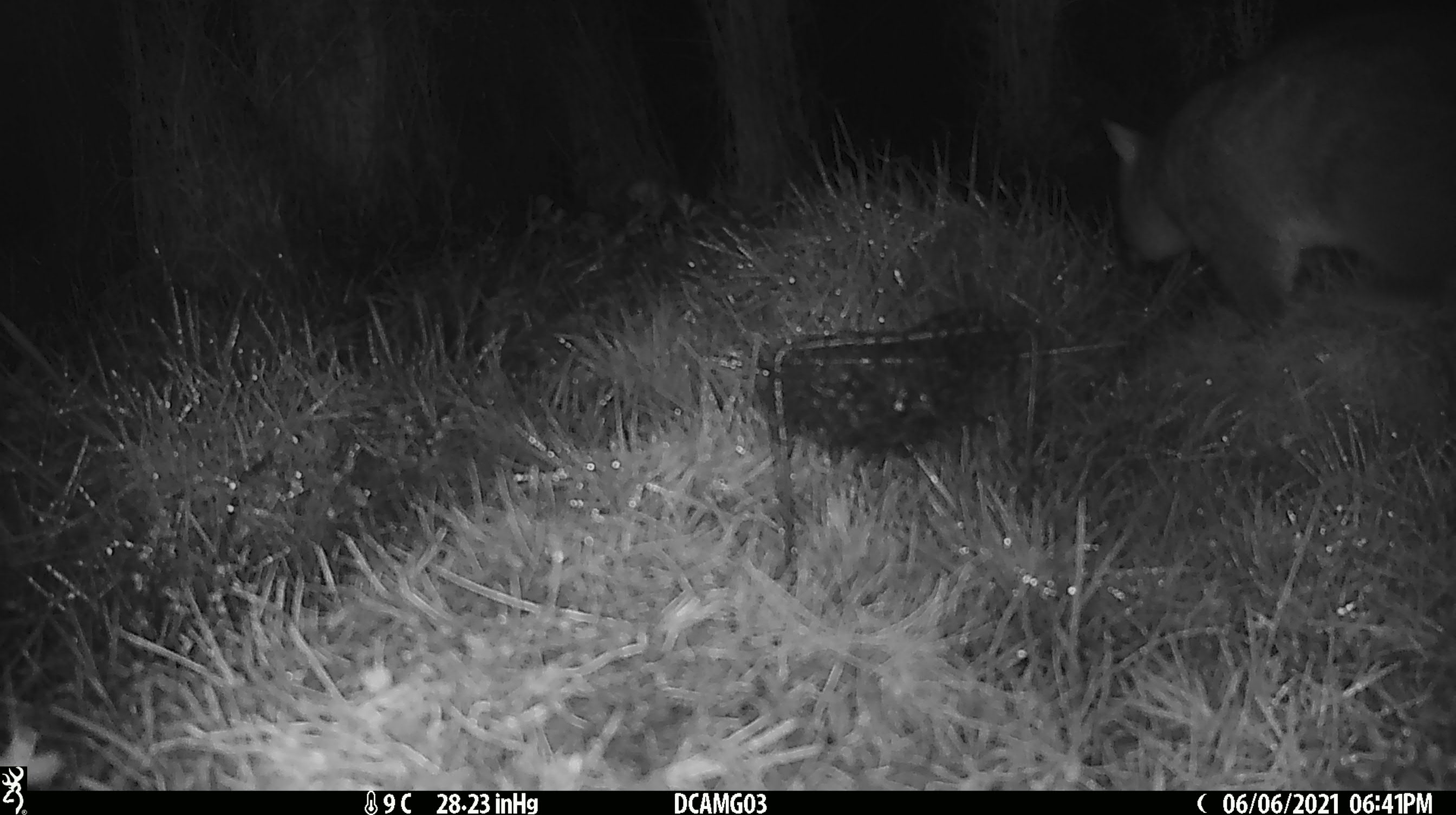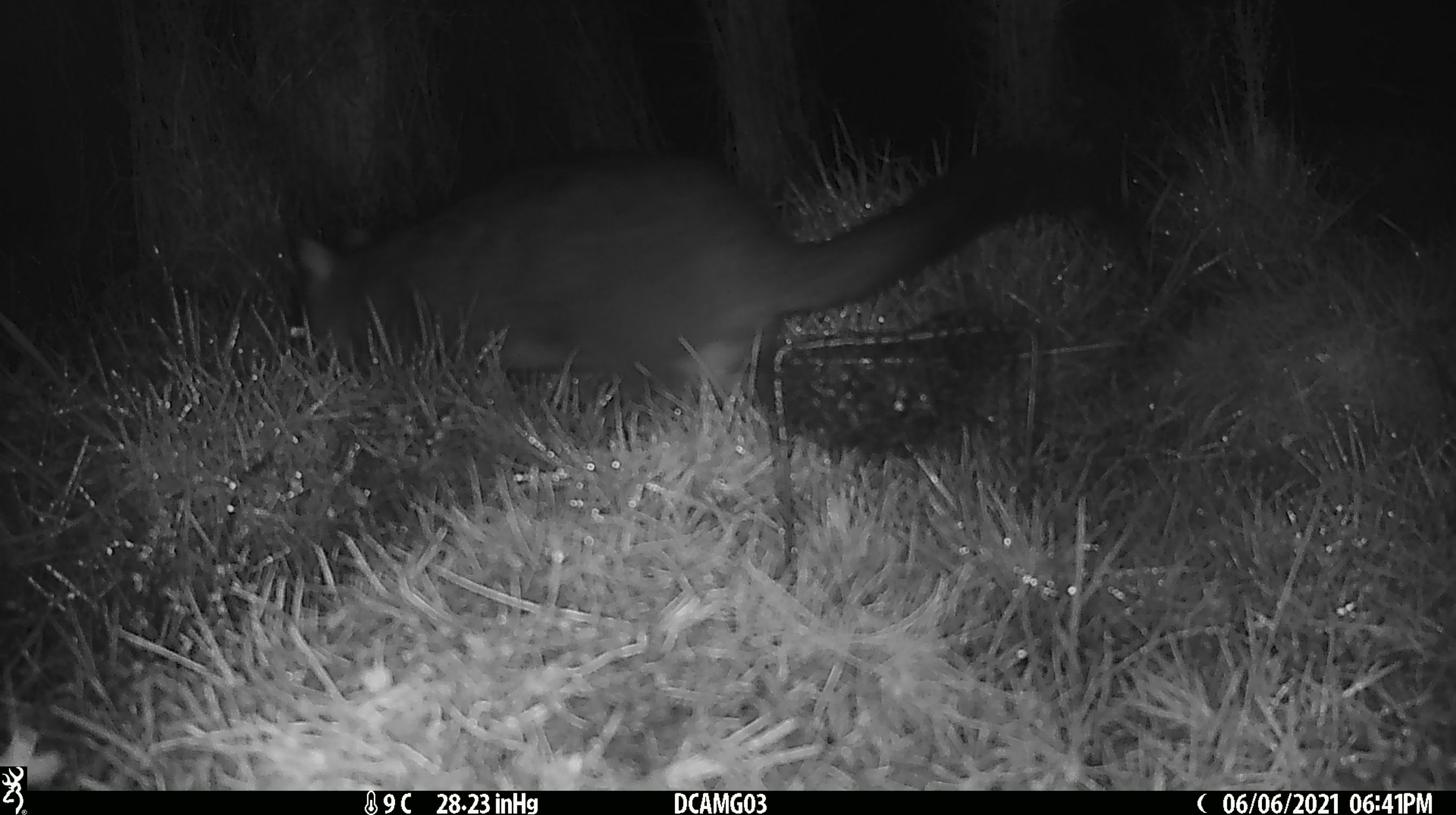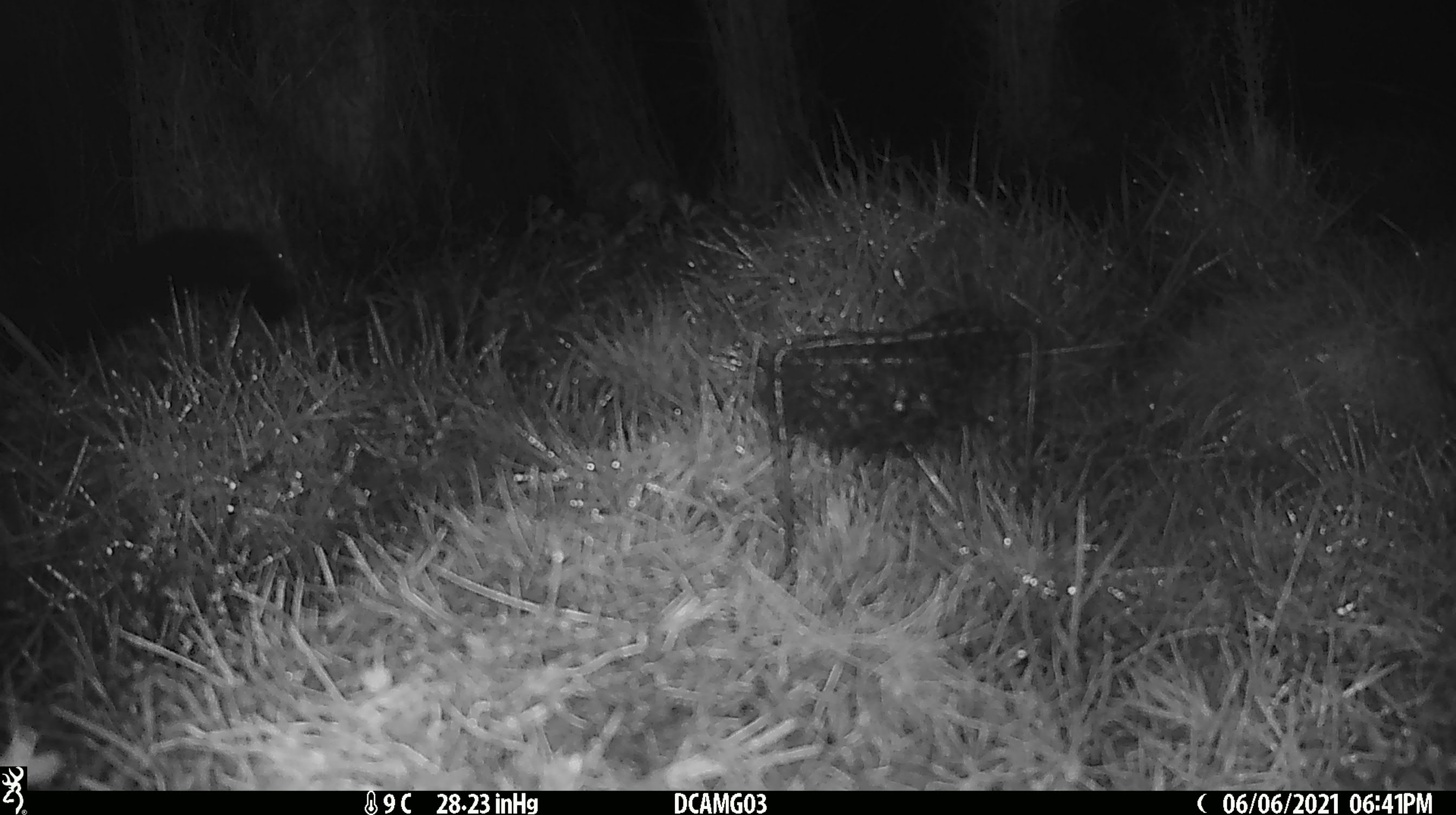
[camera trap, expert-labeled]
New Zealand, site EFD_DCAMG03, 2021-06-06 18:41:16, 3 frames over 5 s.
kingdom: Animalia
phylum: Chordata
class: Mammalia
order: Diprotodontia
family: Phalangeridae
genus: Trichosurus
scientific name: Trichosurus vulpecula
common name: common brushtail possum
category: possum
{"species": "possum (common brushtail possum) (Trichosurus vulpecula)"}